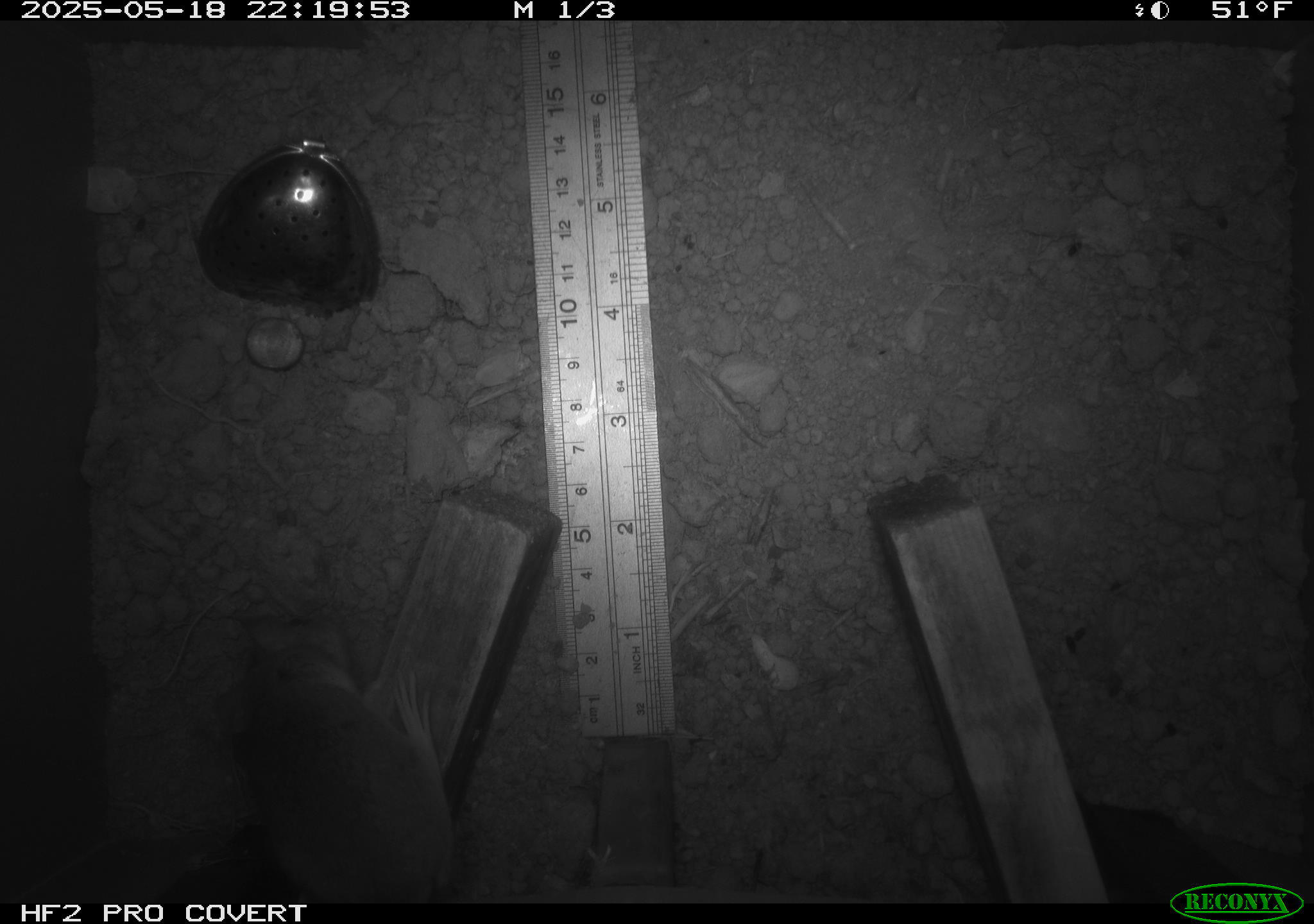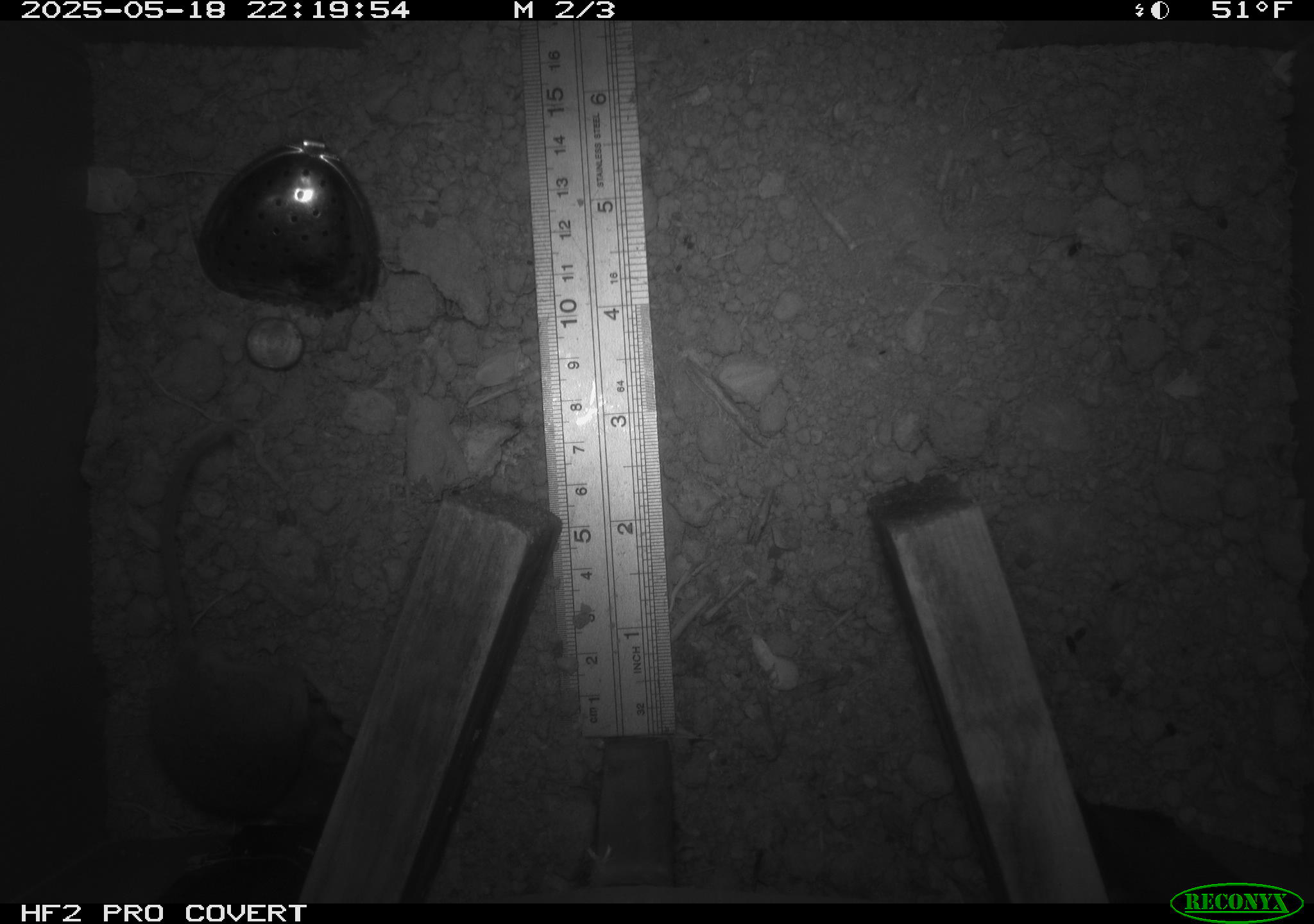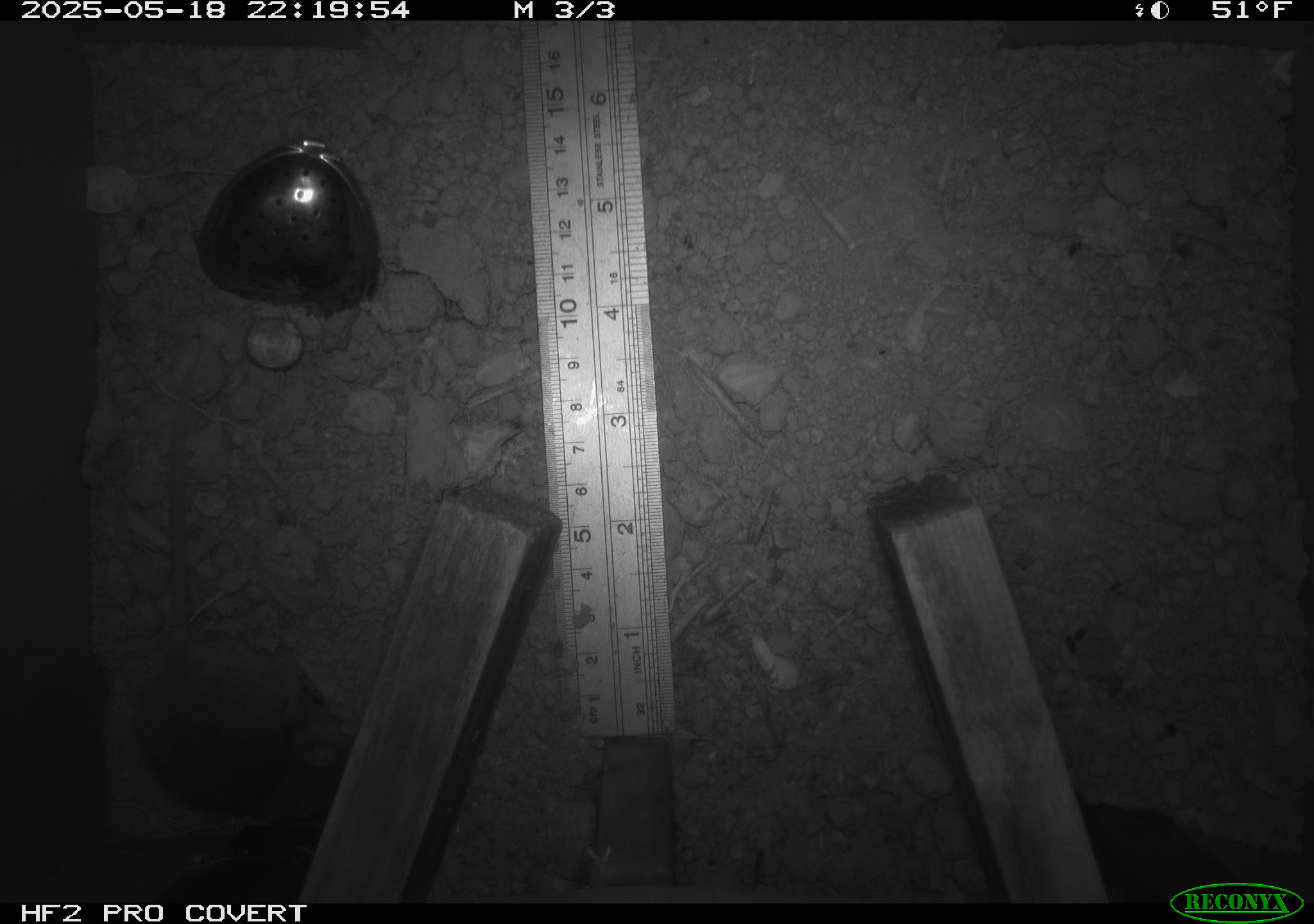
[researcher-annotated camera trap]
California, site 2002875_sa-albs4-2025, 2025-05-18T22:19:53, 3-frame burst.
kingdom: Animalia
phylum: Chordata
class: Mammalia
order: Rodentia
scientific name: Rodentia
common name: mouse species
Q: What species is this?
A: Mouse species (Rodentia).